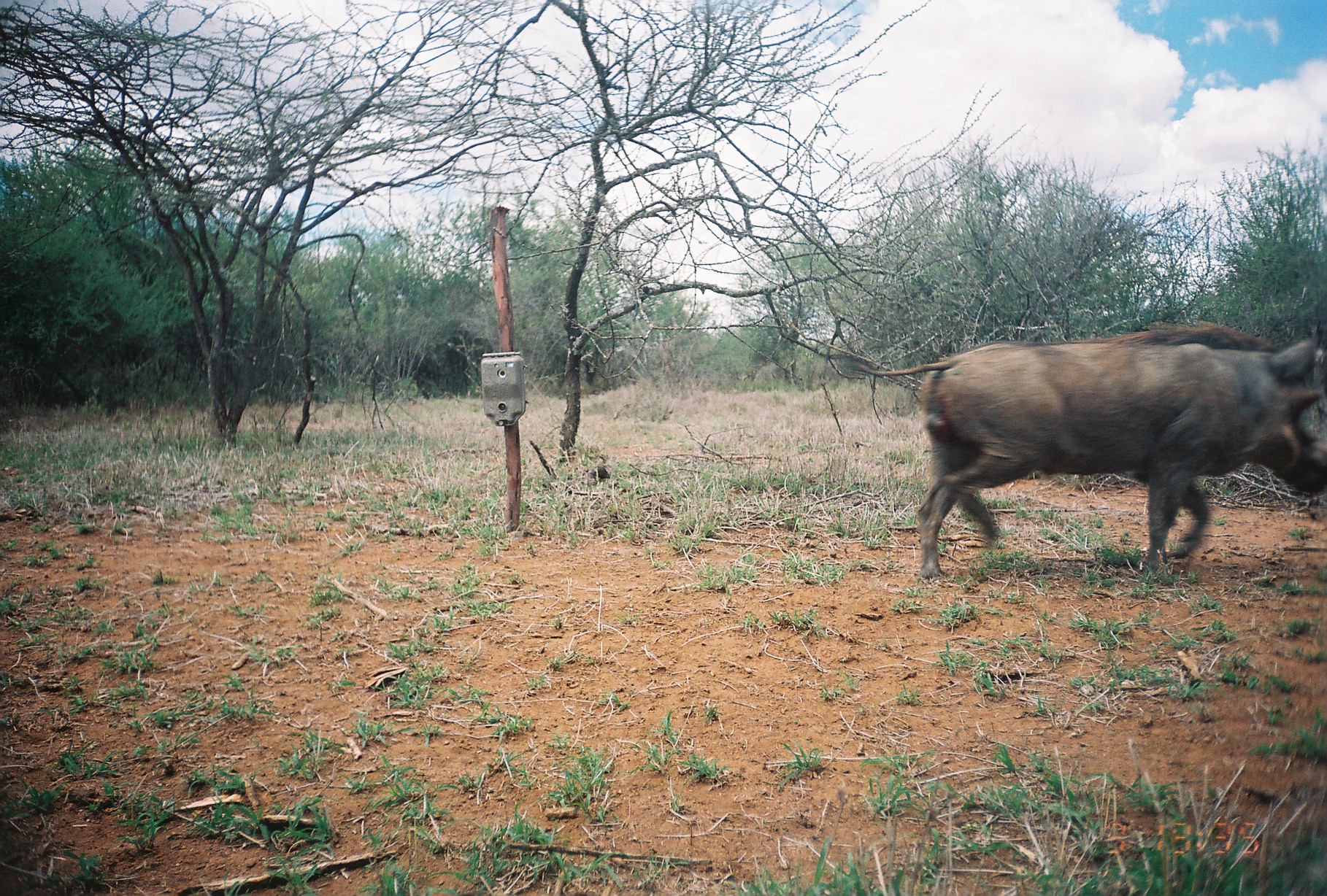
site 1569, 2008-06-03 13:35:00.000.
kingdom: Animalia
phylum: Chordata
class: Mammalia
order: Artiodactyla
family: Suidae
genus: Phacochoerus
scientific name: Phacochoerus africanus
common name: common warthog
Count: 1.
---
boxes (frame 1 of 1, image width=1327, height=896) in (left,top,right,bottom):
phacochoerus africanus: (843,322,1326,579); (565,466,610,494)